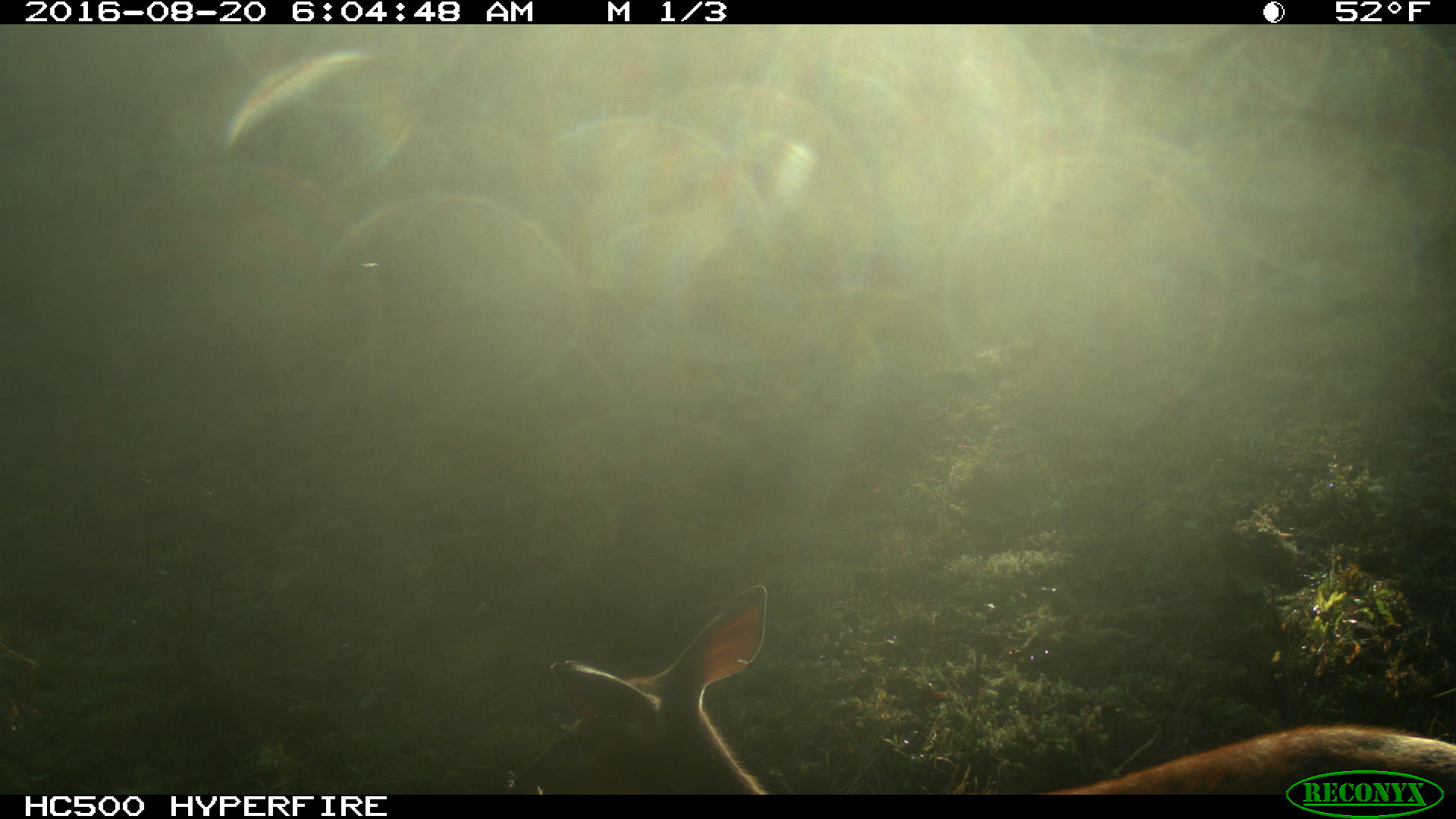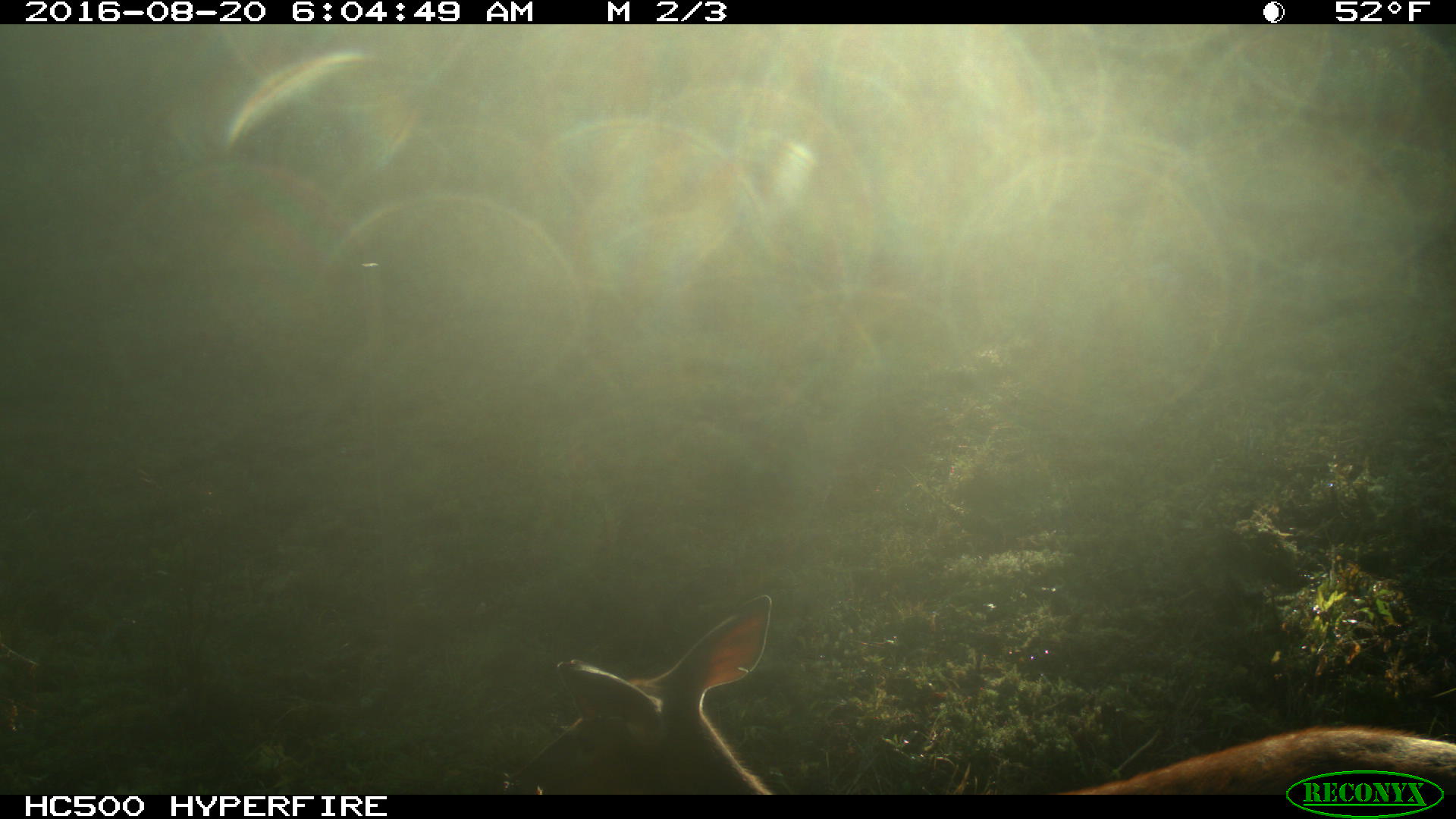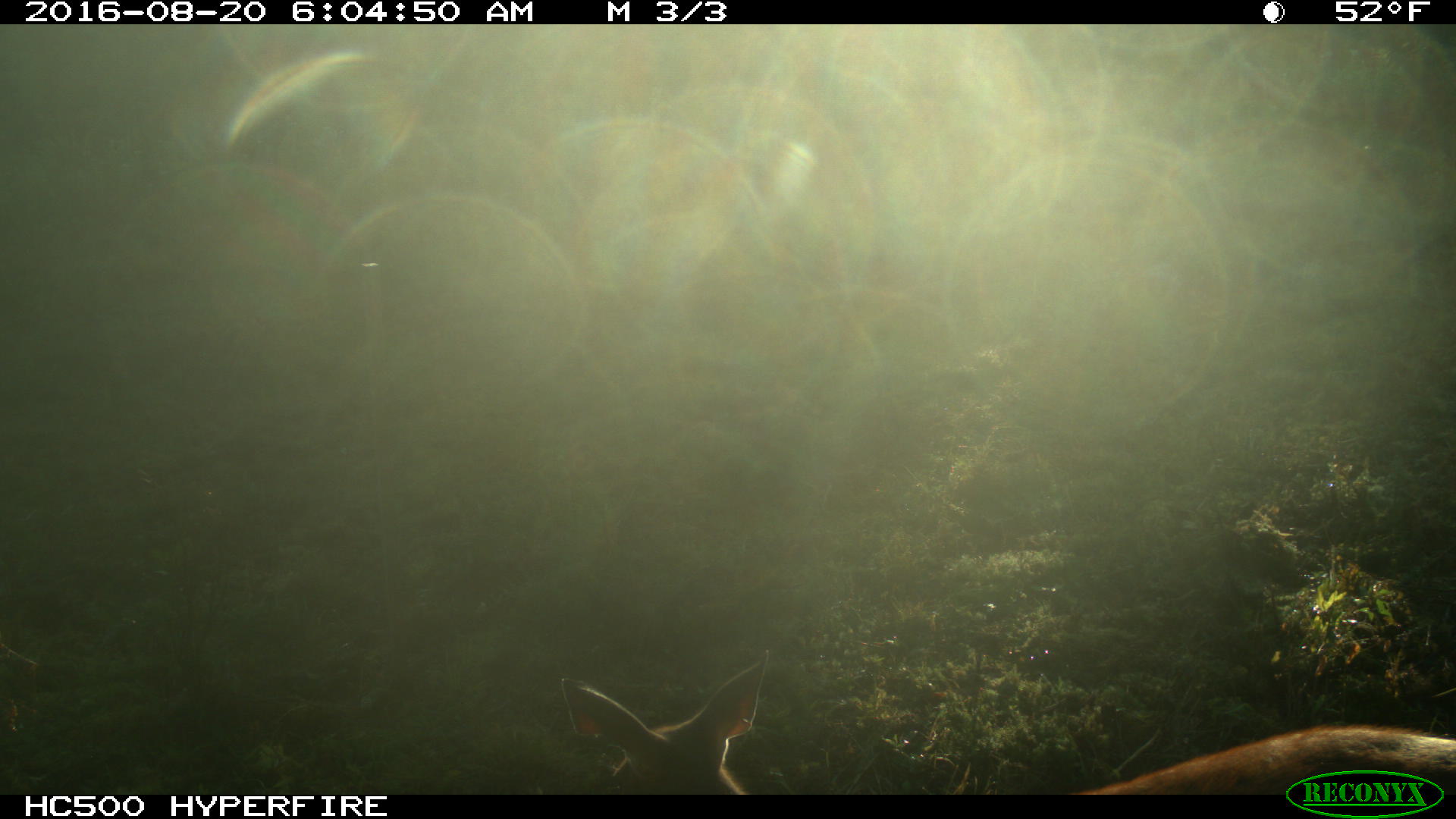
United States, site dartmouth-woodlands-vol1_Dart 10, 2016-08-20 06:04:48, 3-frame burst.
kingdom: Animalia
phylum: Chordata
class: Mammalia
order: Artiodactyla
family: Cervidae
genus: Odocoileus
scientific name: Odocoileus virginianus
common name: white-tailed deer